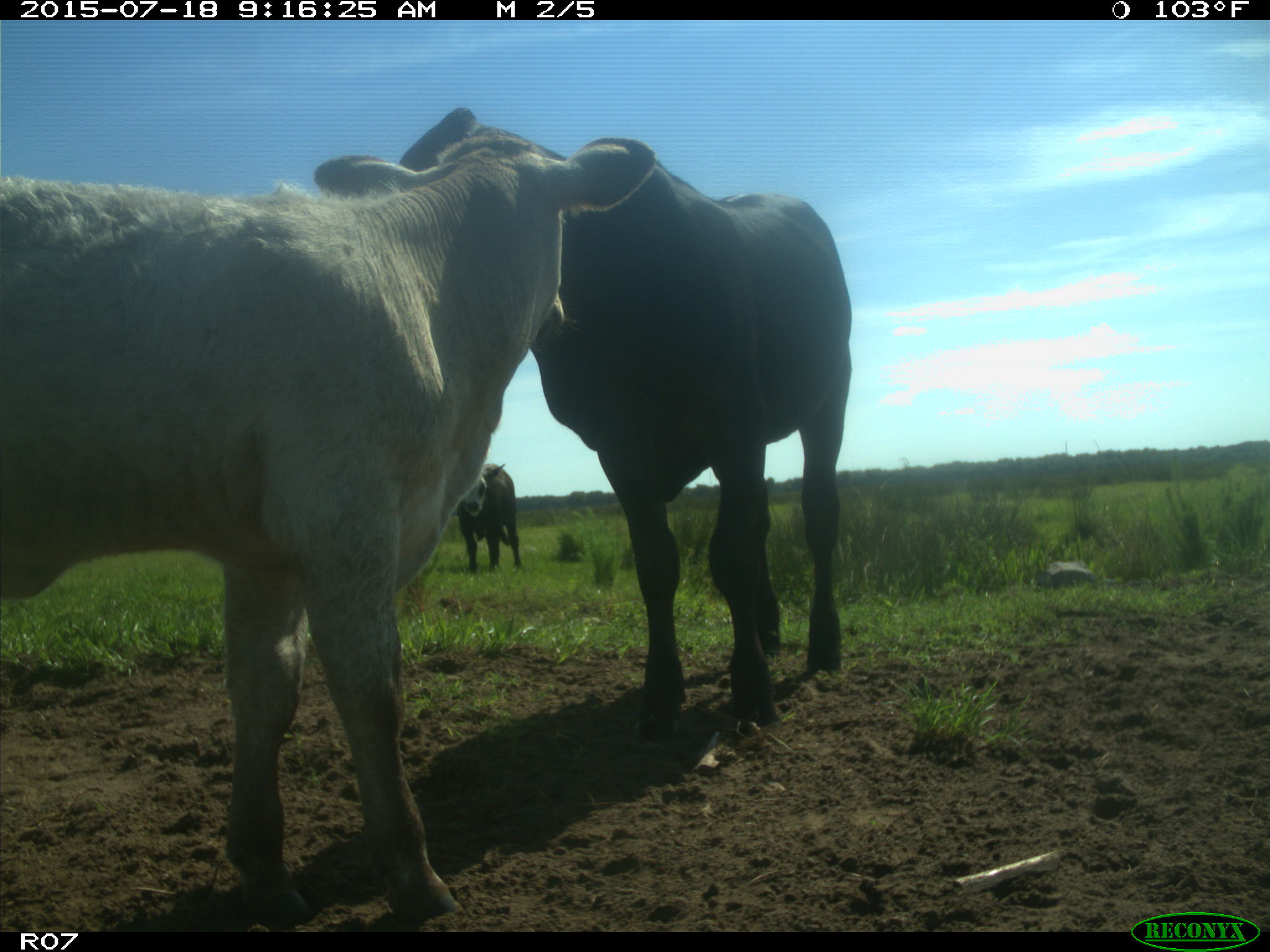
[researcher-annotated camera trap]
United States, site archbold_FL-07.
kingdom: Animalia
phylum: Chordata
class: Mammalia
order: Artiodactyla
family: Bovidae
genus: Bos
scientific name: Bos taurus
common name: domestic cow